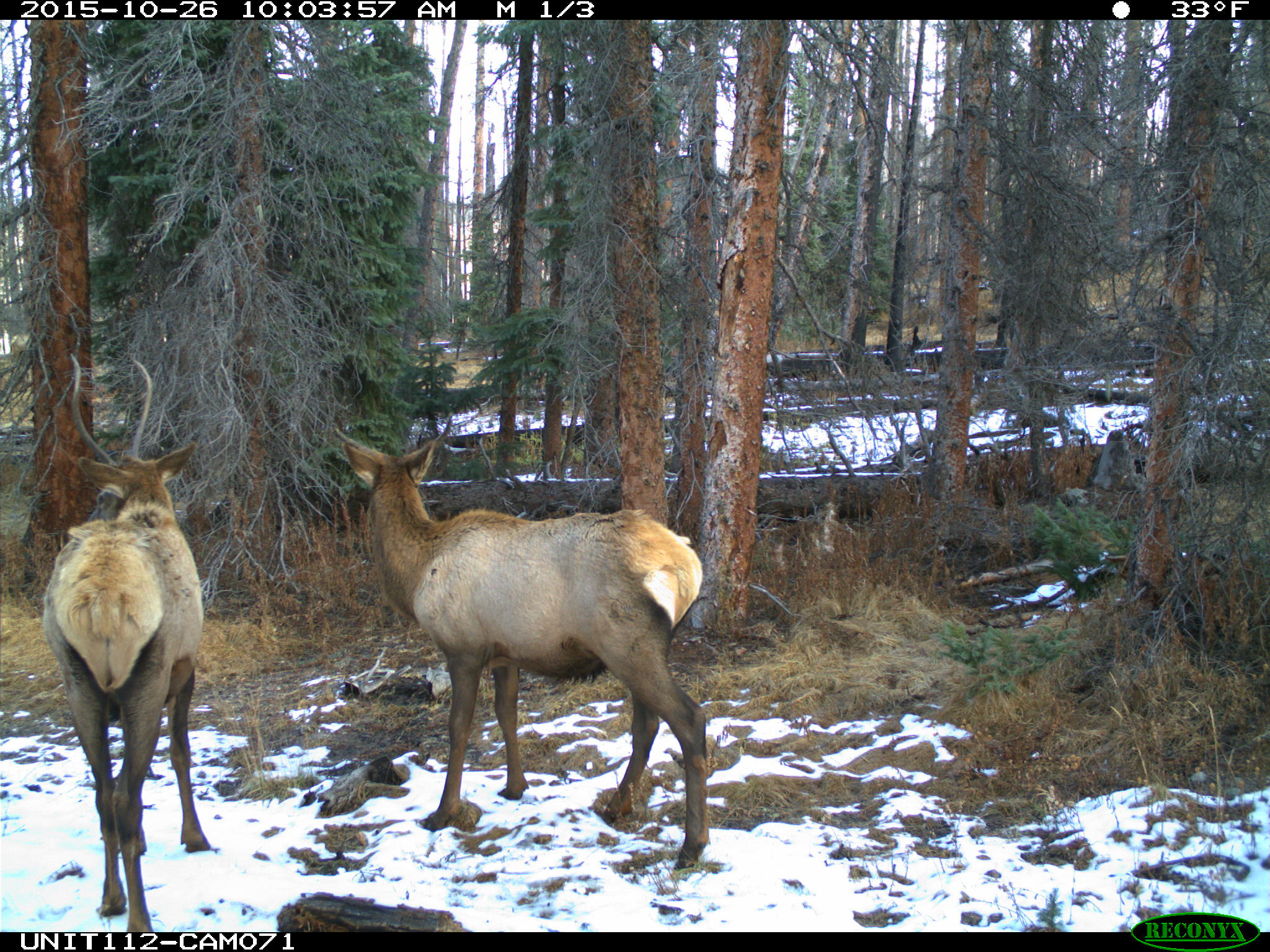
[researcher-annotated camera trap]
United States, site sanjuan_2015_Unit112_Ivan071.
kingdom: Animalia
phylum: Chordata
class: Mammalia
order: Artiodactyla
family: Cervidae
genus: Cervus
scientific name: Cervus elaphus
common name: red deer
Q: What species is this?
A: Cervus elaphus (red deer).